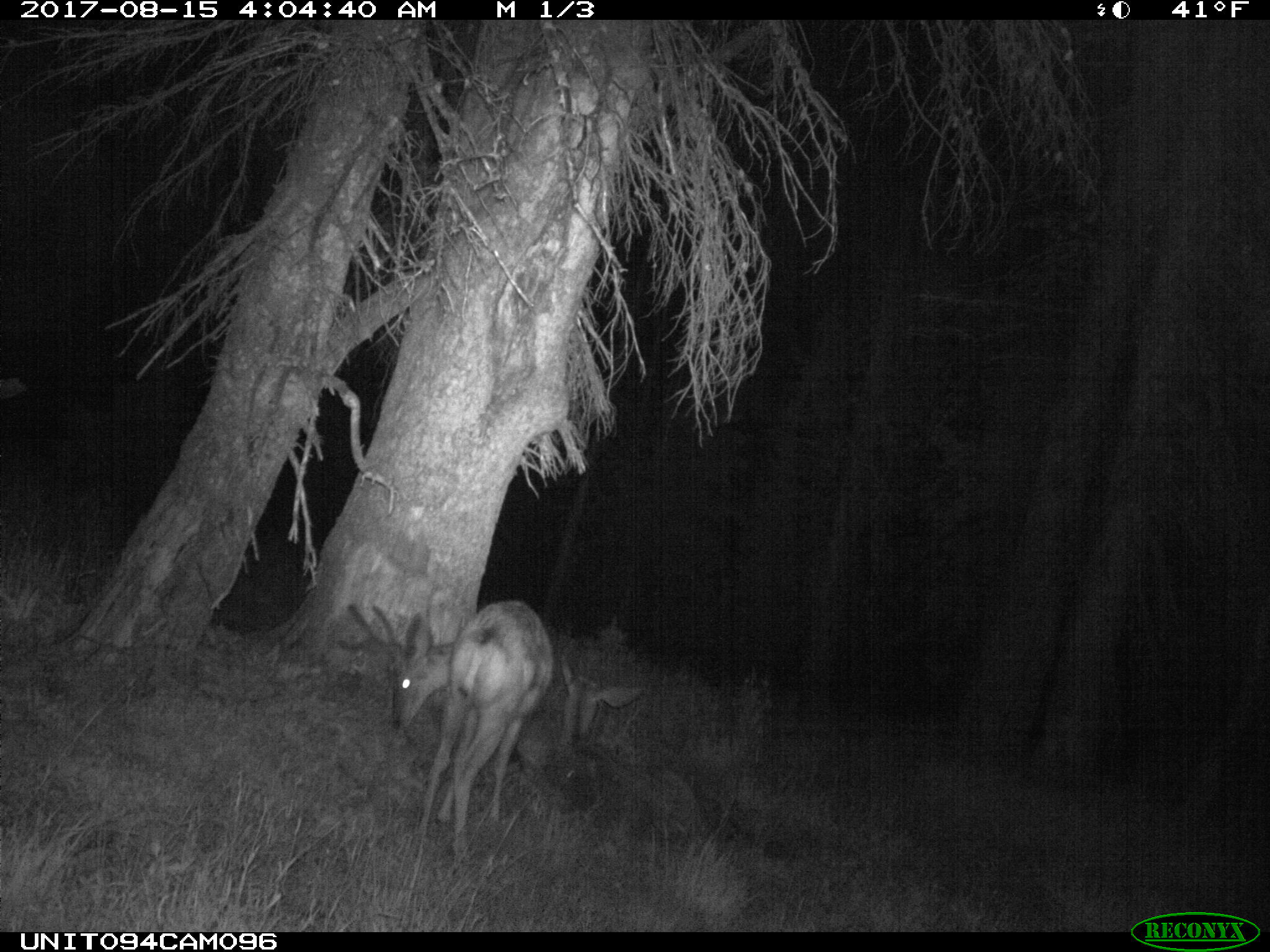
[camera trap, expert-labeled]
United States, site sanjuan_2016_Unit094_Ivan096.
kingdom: Animalia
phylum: Chordata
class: Mammalia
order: Artiodactyla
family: Cervidae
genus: Odocoileus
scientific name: Odocoileus hemionus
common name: mule deer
Odocoileus hemionus (mule deer).